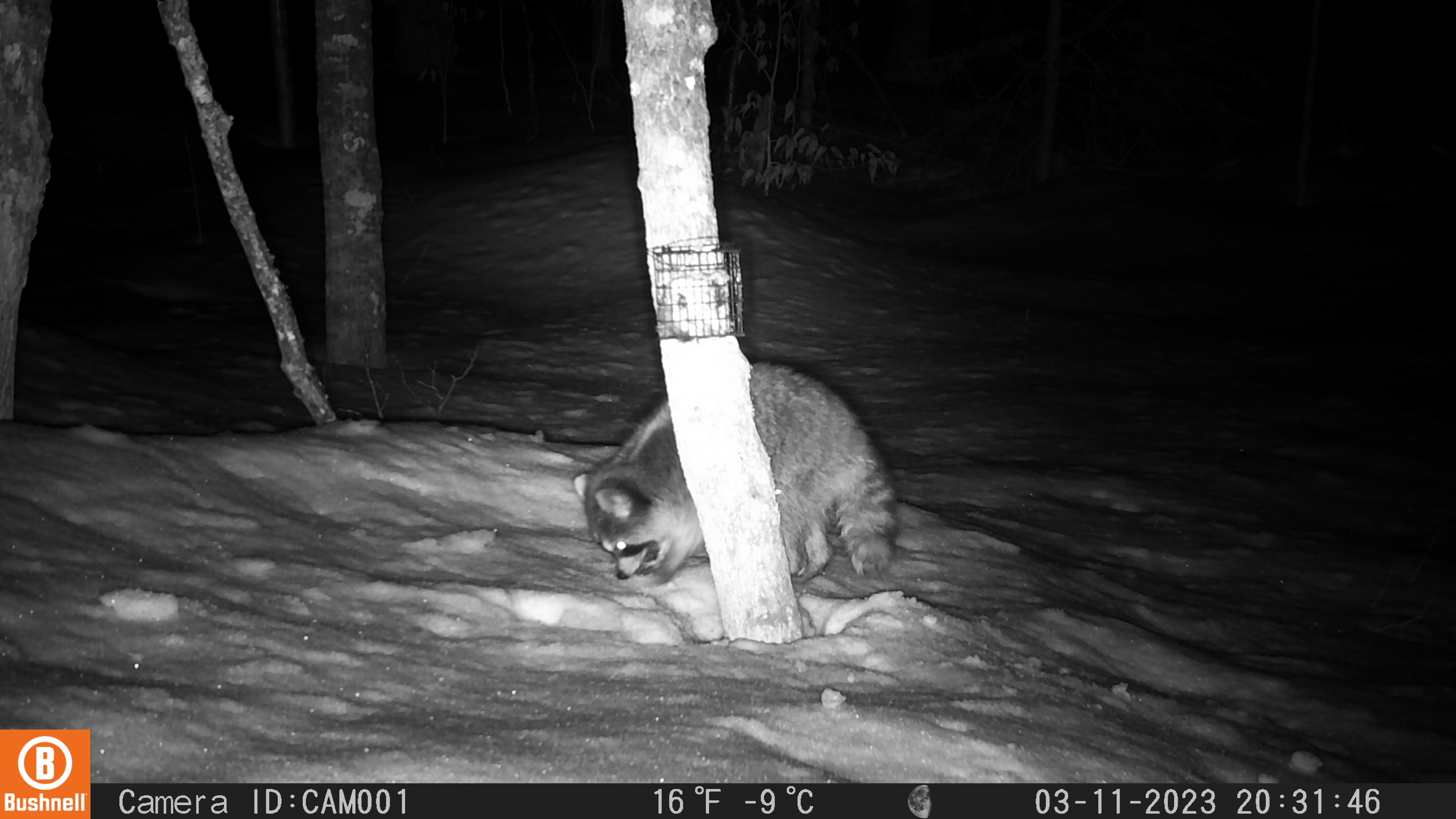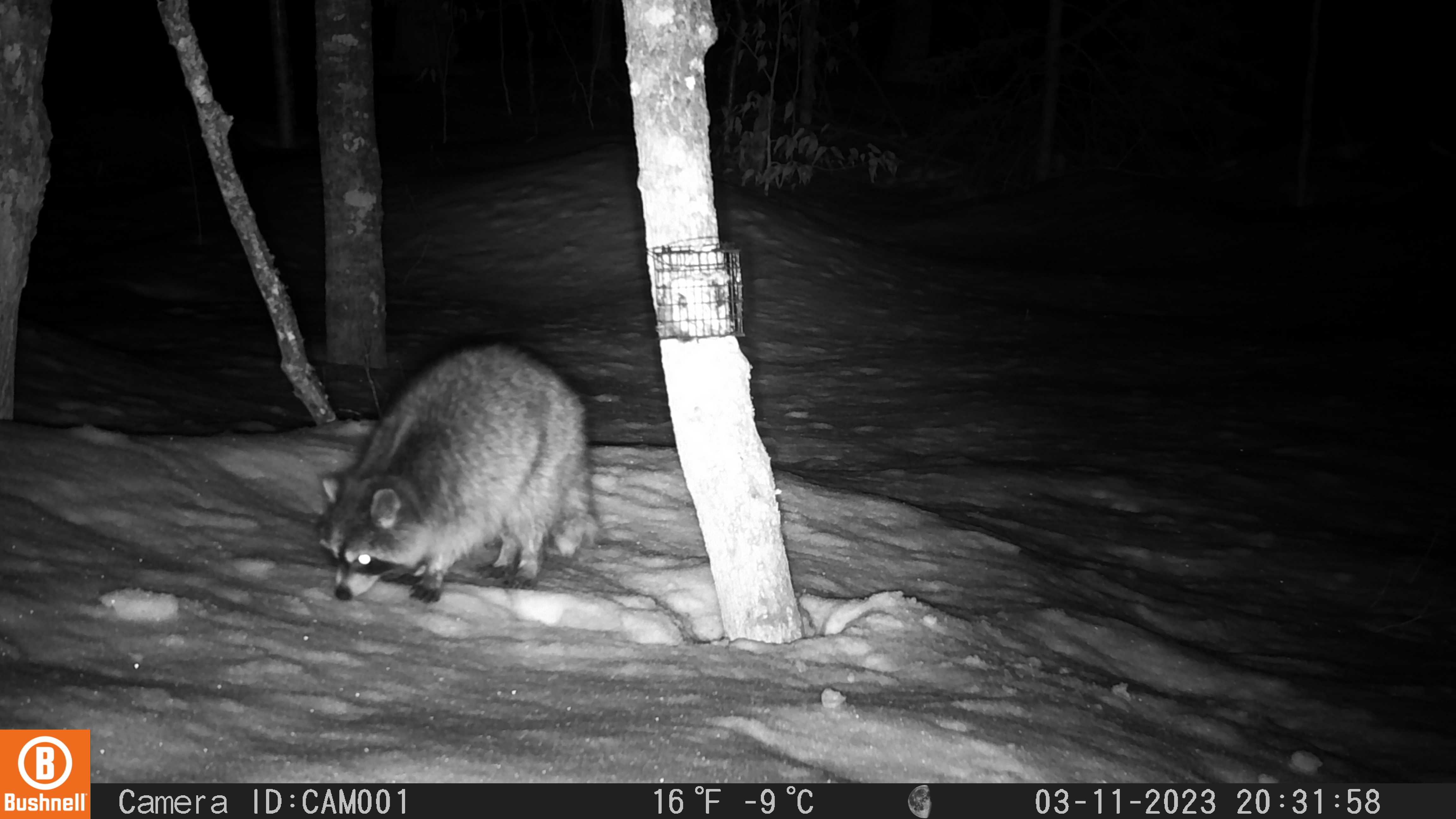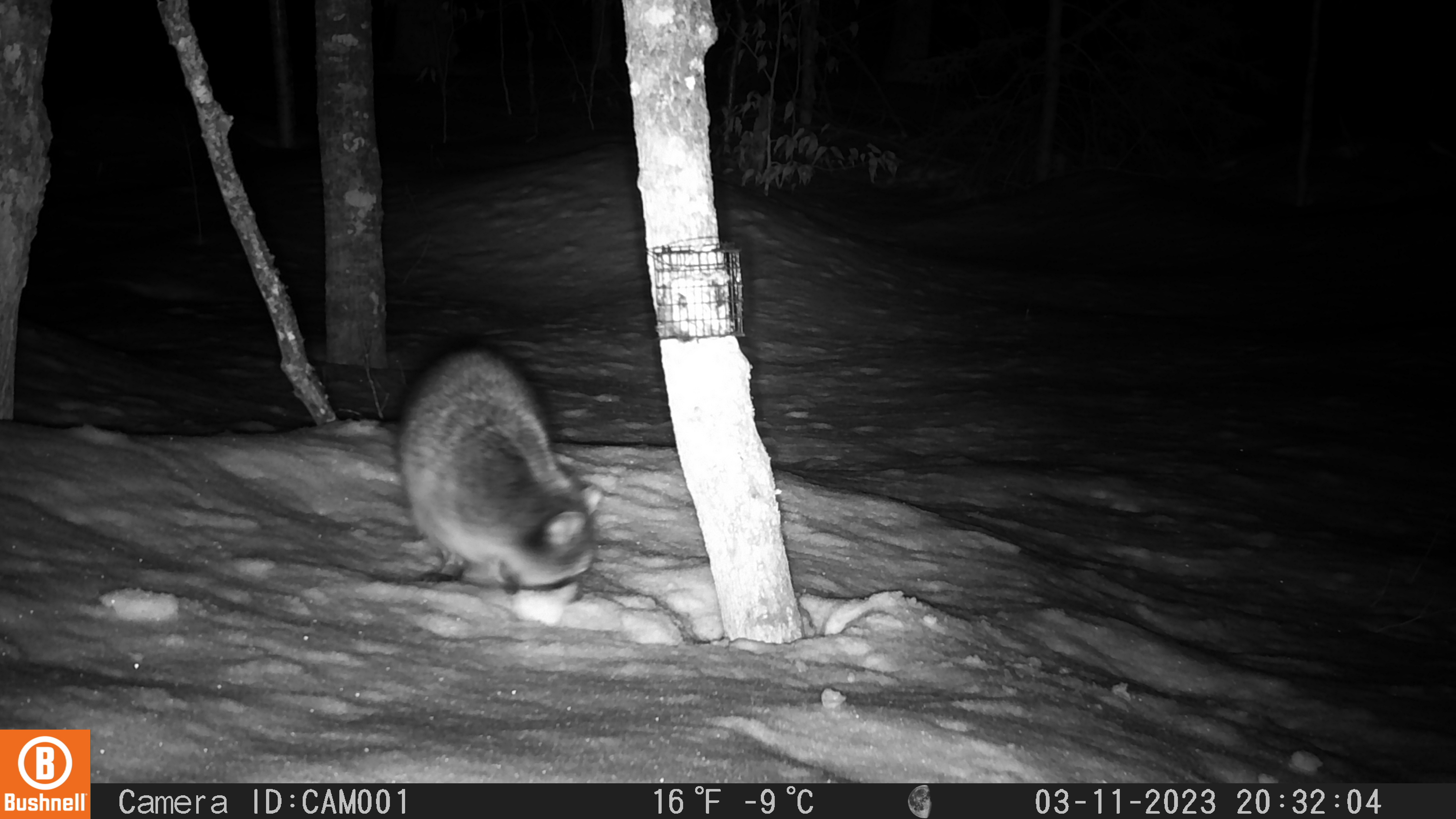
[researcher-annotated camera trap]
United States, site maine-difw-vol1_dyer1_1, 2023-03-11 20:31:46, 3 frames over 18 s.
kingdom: Animalia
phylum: Chordata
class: Mammalia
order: Carnivora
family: Procyonidae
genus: Procyon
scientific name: Procyon lotor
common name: raccoon